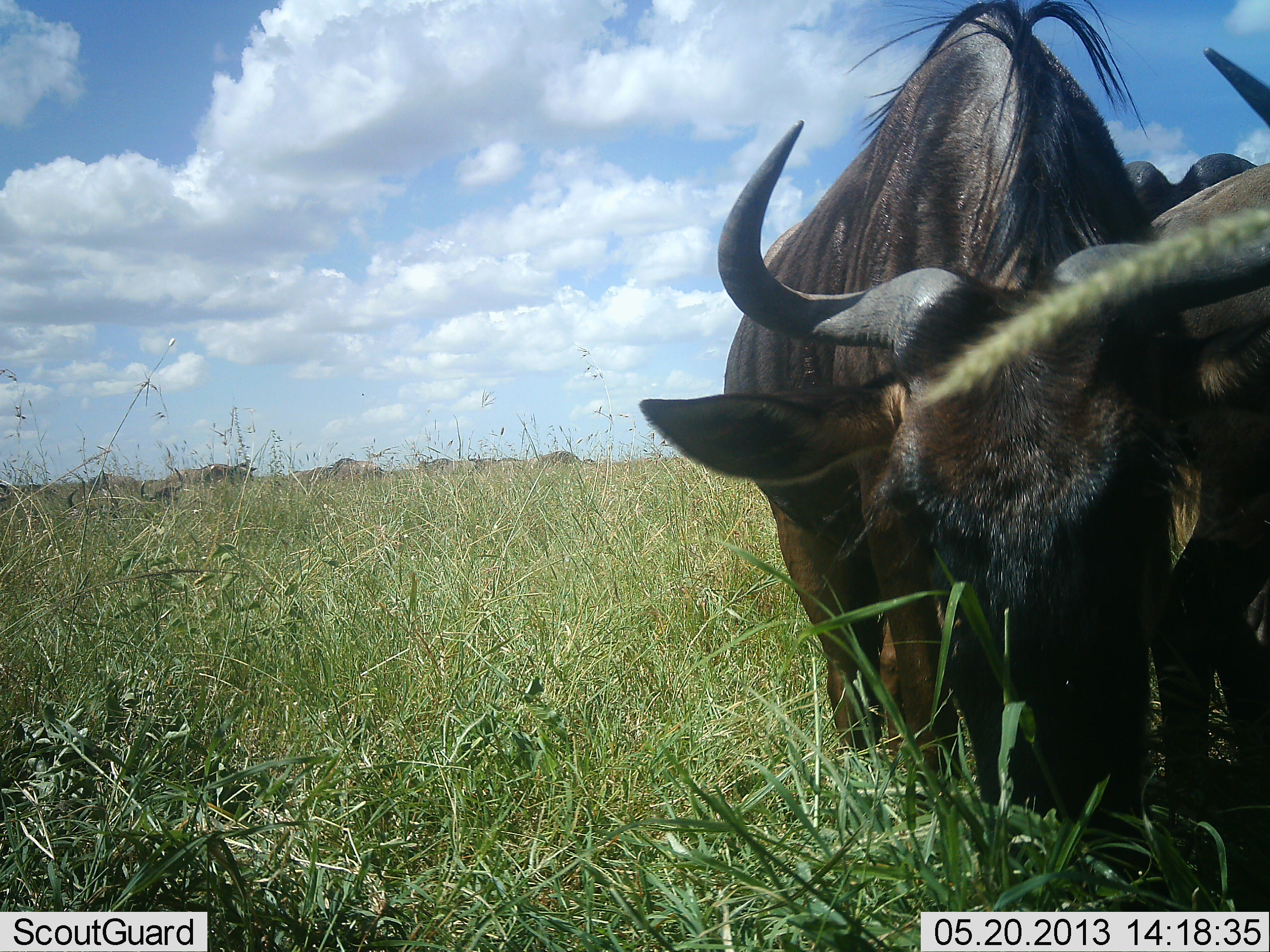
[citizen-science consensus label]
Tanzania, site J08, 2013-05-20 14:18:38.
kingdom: Animalia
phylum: Chordata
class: Mammalia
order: Artiodactyla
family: Bovidae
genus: Connochaetes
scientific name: Connochaetes taurinus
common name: blue wildebeest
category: wildebeest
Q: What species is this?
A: Wildebeest (blue wildebeest) (Connochaetes taurinus).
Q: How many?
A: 3.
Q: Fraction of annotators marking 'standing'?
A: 44%.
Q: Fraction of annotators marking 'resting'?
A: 0%.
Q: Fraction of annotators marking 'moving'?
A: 6%.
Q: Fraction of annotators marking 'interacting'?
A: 0%.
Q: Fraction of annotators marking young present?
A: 0%.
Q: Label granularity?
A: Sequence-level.